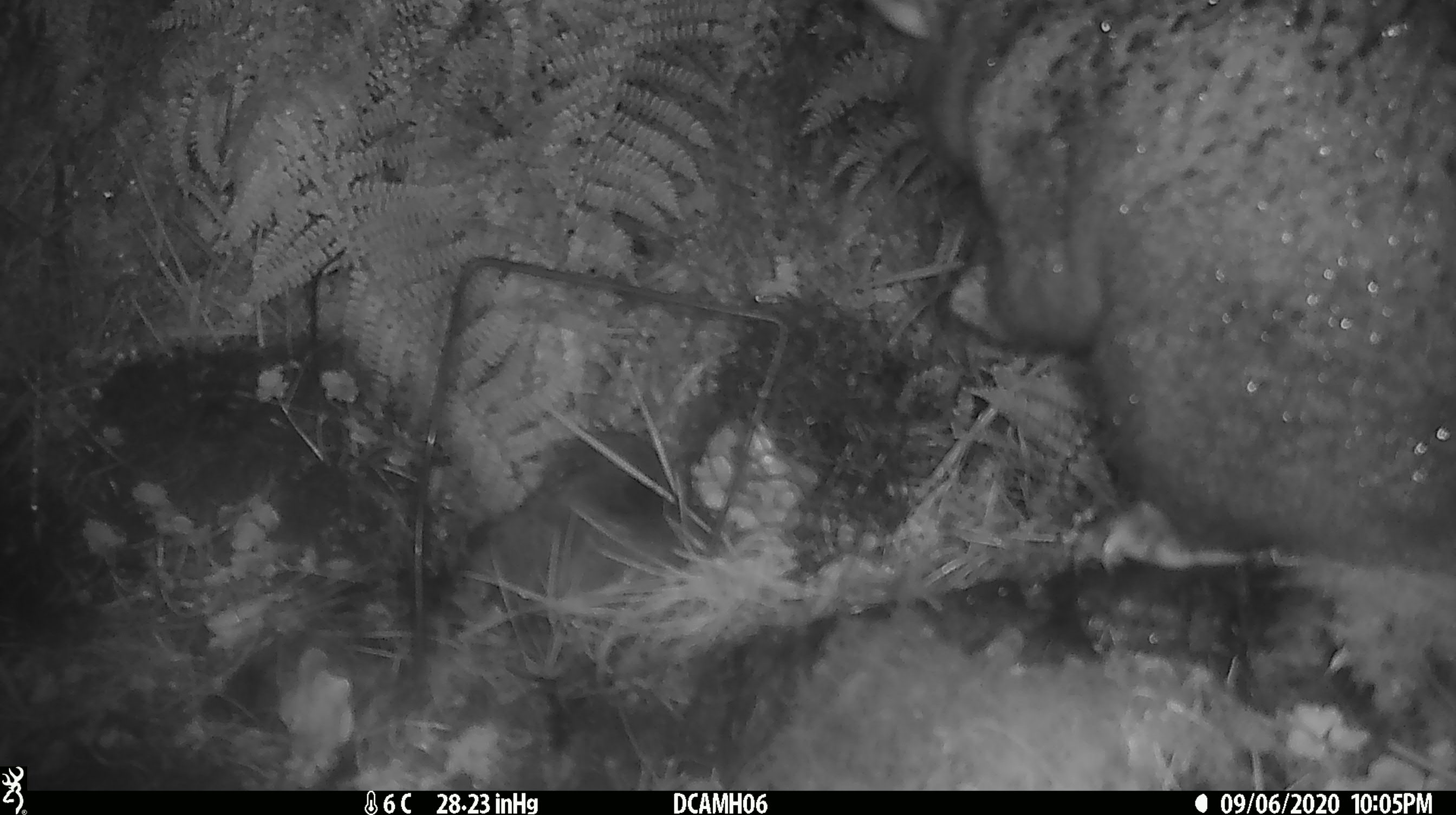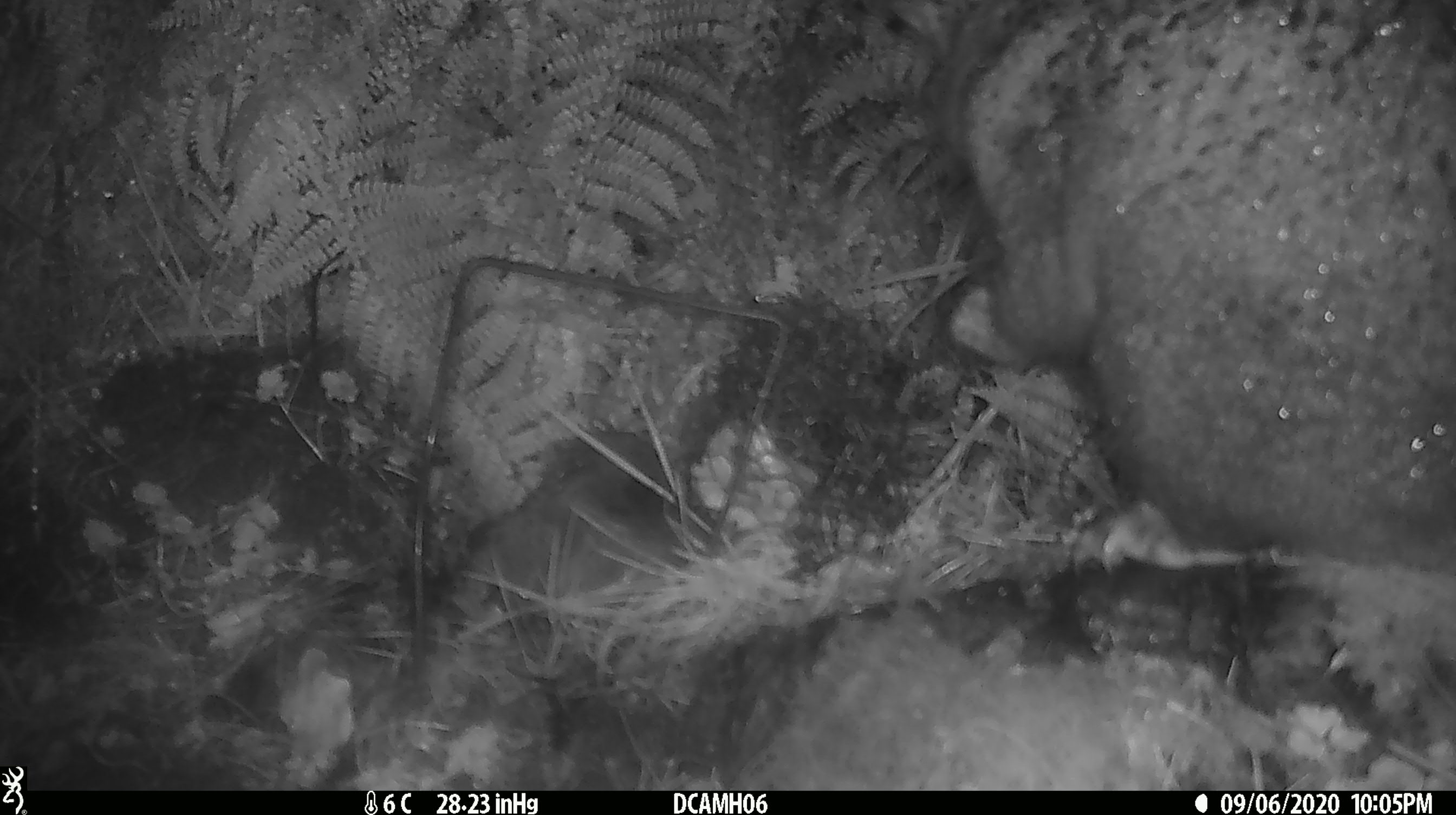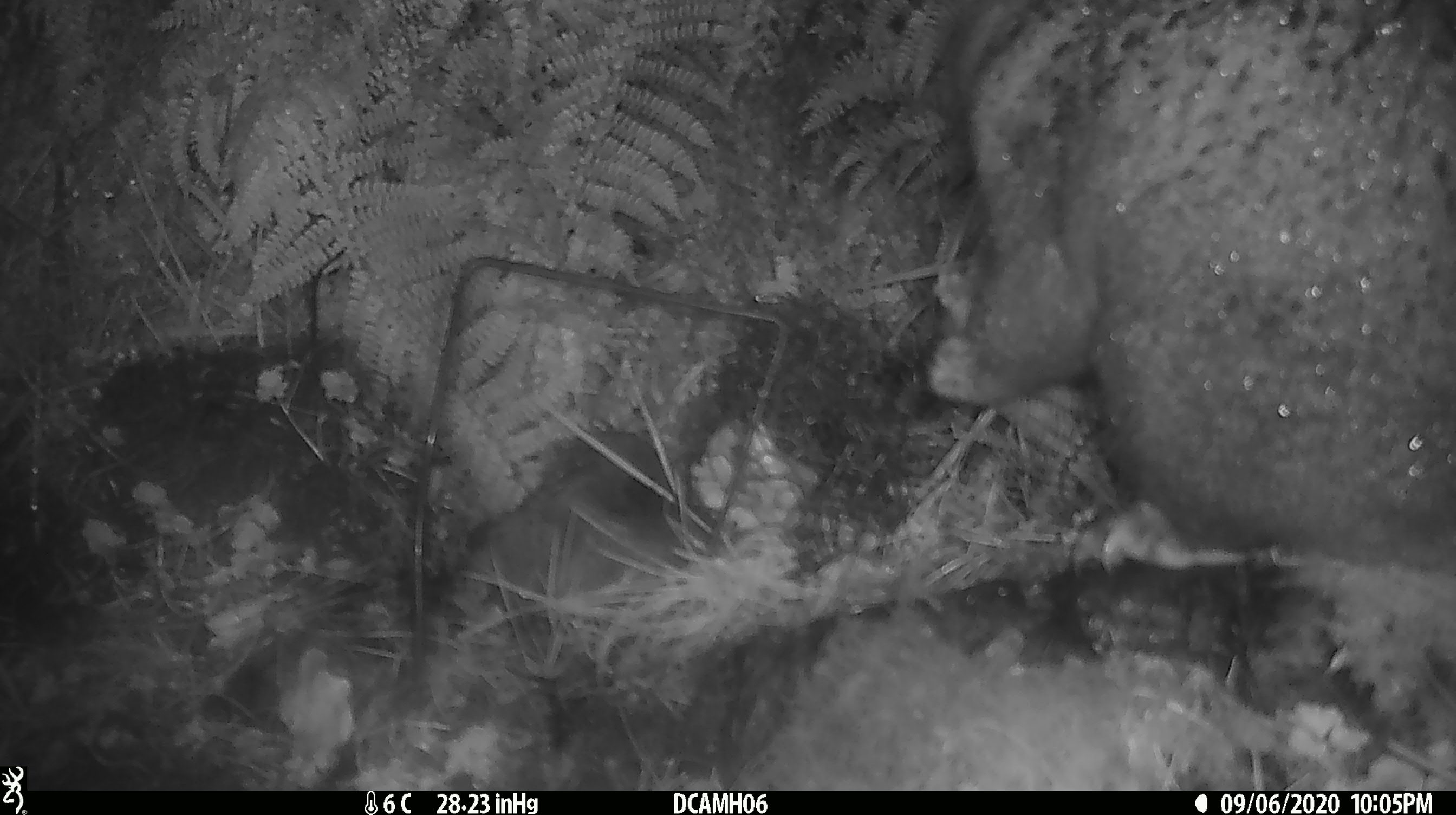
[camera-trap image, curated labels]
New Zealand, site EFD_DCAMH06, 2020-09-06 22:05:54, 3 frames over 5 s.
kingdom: Animalia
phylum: Chordata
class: Mammalia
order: Diprotodontia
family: Phalangeridae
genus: Trichosurus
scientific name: Trichosurus vulpecula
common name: common brushtail possum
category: possum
Possum (common brushtail possum) (Trichosurus vulpecula).